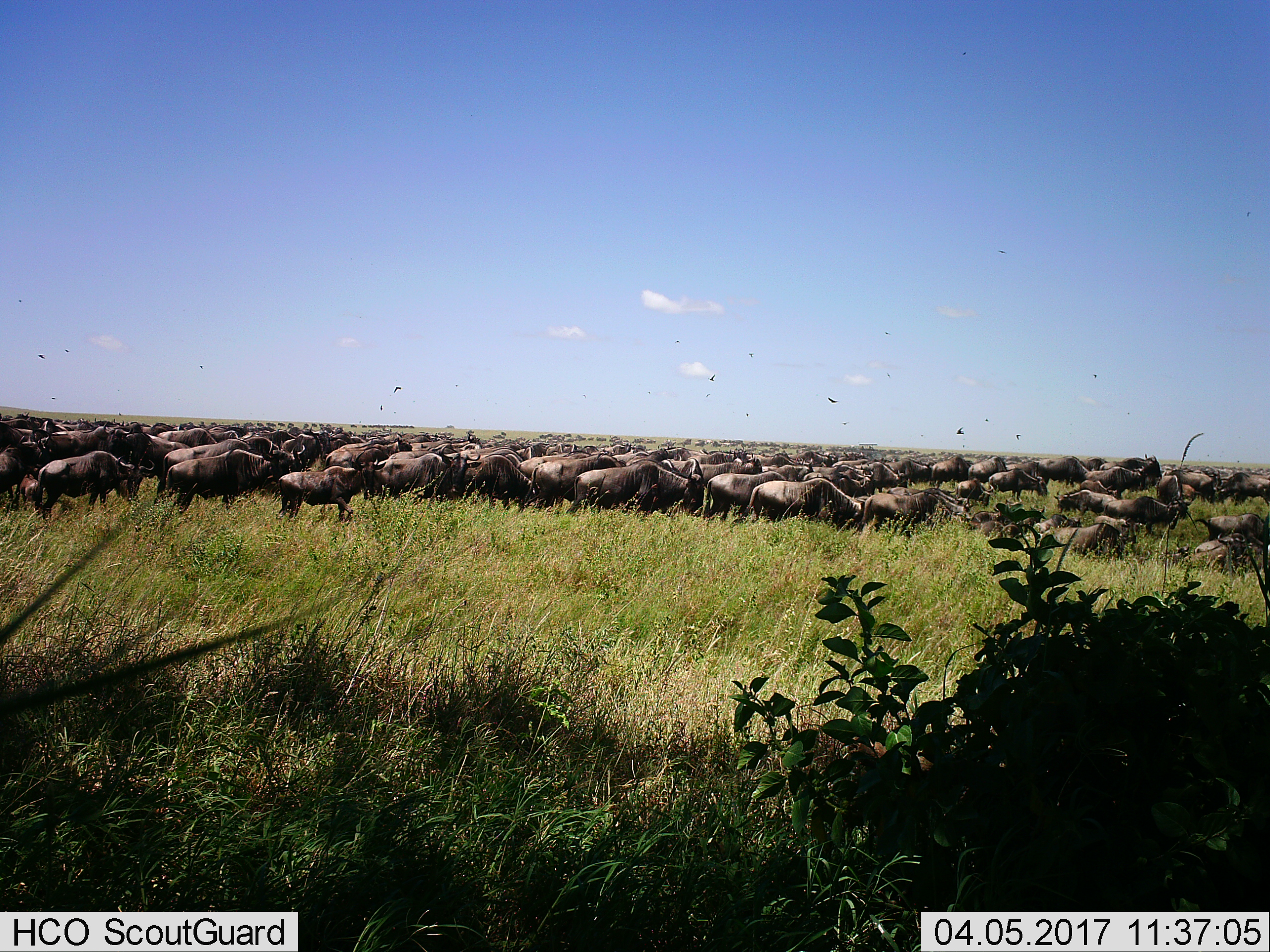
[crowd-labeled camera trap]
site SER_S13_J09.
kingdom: Animalia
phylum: Chordata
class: Mammalia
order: Artiodactyla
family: Bovidae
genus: Connochaetes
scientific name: Connochaetes taurinus taurinus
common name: blue wildebeest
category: wildebeestblue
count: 51+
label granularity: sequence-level